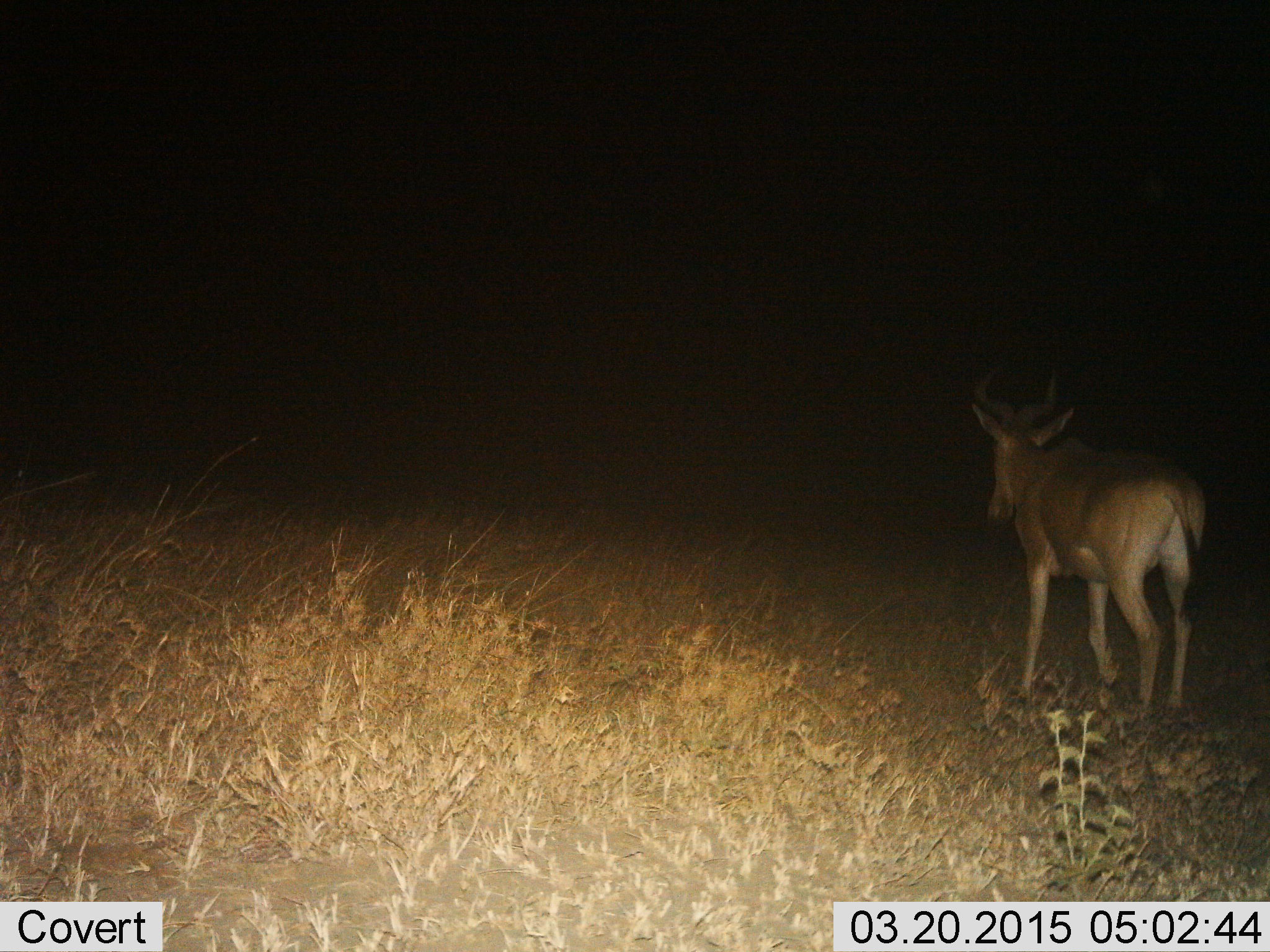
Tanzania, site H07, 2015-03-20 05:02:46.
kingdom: Animalia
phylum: Chordata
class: Mammalia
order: Artiodactyla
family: Bovidae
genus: Alcelaphus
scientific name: Alcelaphus buselaphus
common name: hartebeest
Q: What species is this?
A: Hartebeest (Alcelaphus buselaphus).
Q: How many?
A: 1.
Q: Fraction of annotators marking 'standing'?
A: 30%.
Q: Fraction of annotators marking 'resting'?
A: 0%.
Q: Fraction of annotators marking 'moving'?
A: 70%.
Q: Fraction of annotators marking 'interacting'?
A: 0%.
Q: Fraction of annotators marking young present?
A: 0%.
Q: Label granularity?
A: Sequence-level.